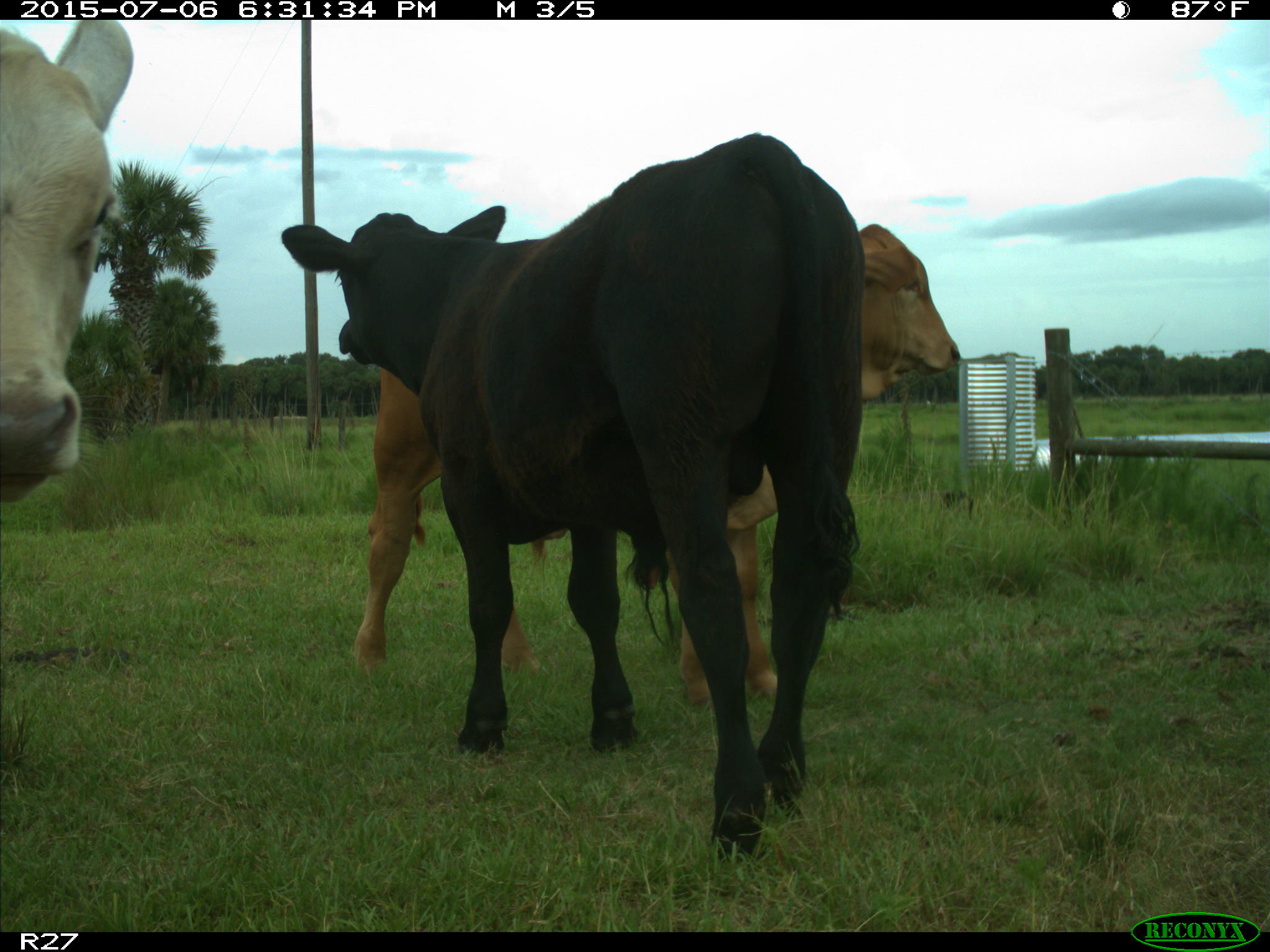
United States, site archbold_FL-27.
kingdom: Animalia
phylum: Chordata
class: Mammalia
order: Artiodactyla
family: Bovidae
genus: Bos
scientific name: Bos taurus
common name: domestic cow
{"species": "Bos taurus (domestic cow)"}